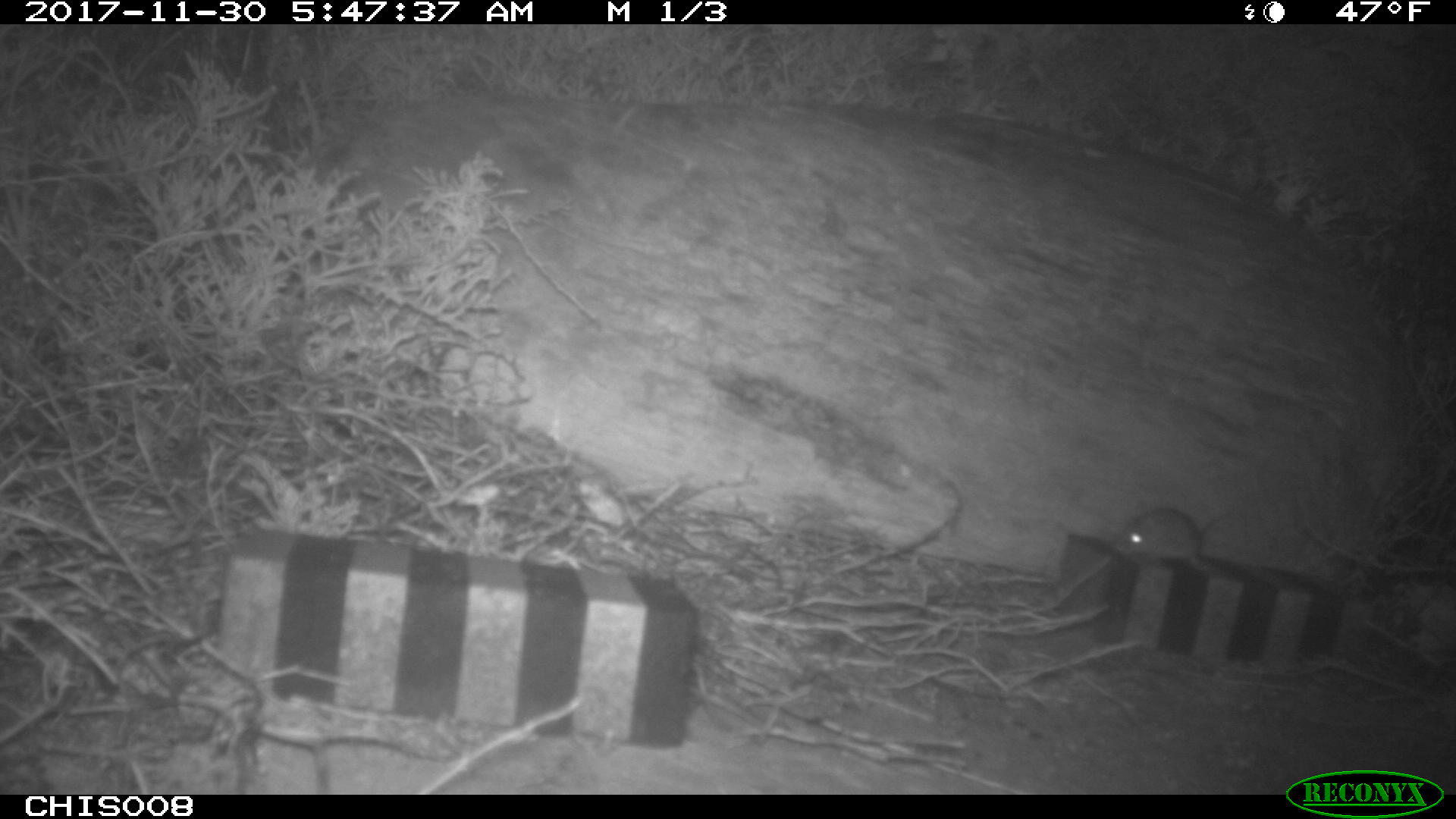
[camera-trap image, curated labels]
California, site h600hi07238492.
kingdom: Animalia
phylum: Chordata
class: Mammalia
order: Rodentia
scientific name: Rodentia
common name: rodent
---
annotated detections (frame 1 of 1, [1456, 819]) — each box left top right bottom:
rodent: 1112 505 1248 573